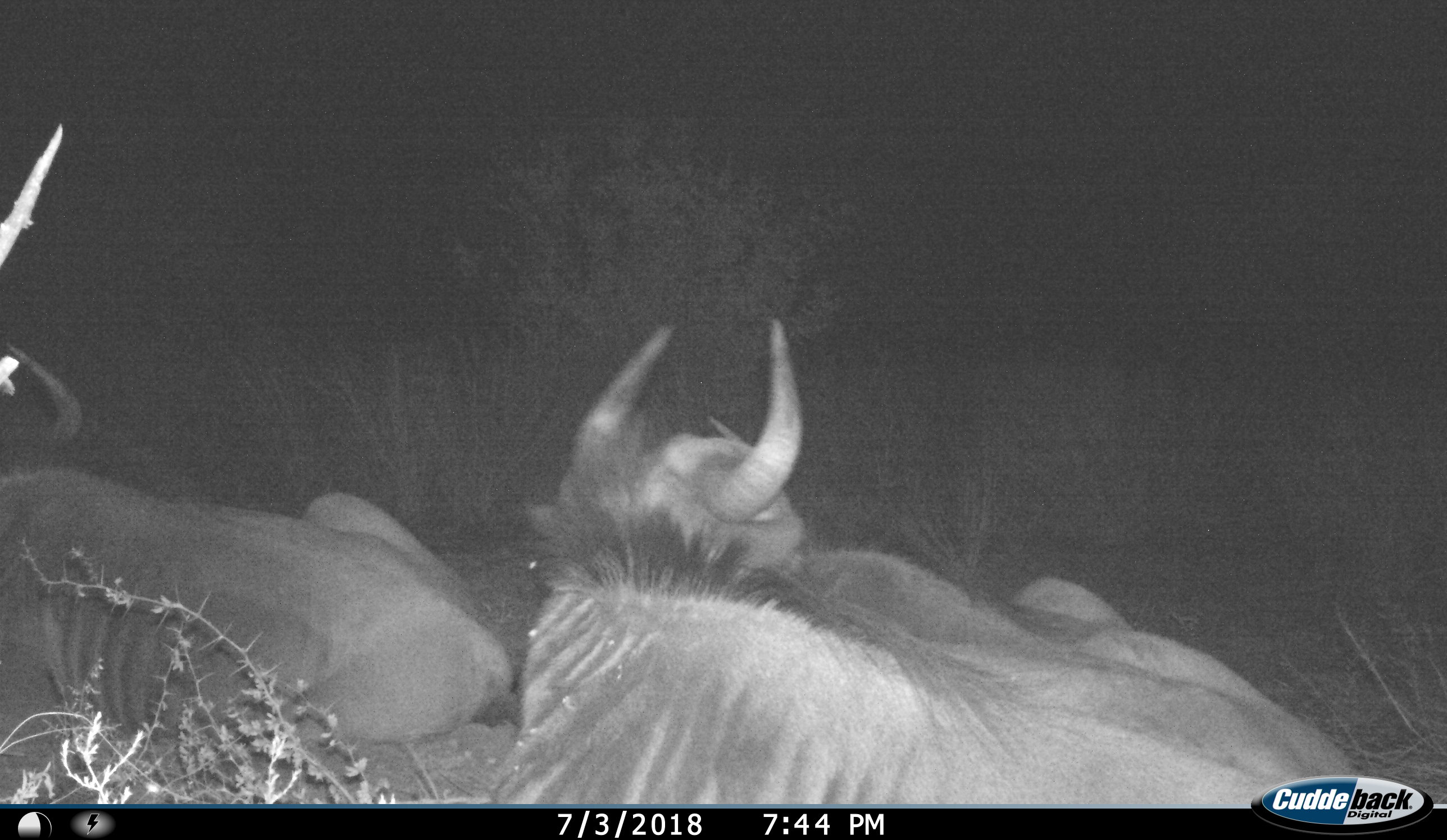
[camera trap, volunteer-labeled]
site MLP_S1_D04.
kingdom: Animalia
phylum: Chordata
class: Mammalia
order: Artiodactyla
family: Bovidae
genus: Connochaetes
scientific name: Connochaetes taurinus taurinus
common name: blue wildebeest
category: wildebeestblue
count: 2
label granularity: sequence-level